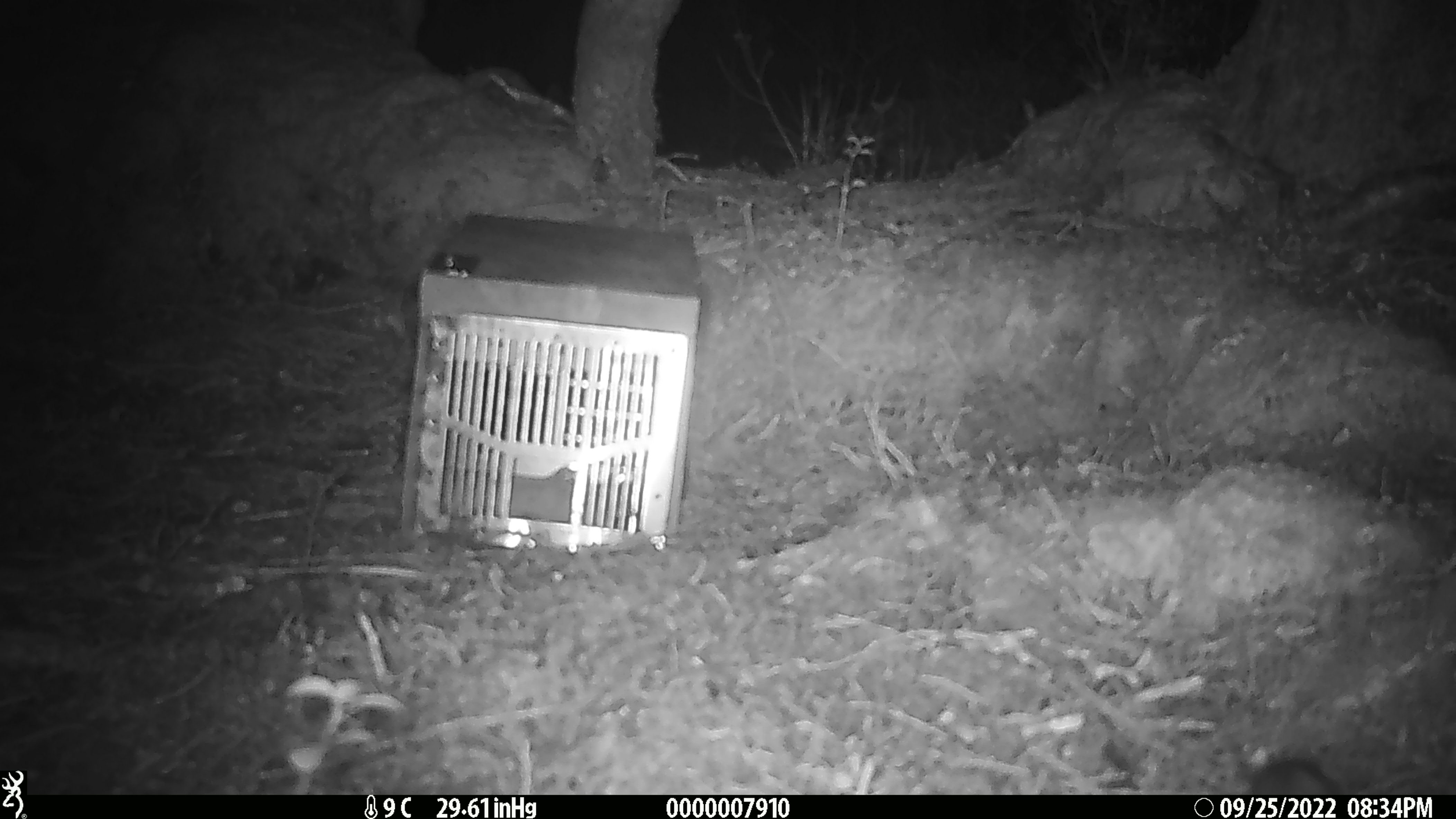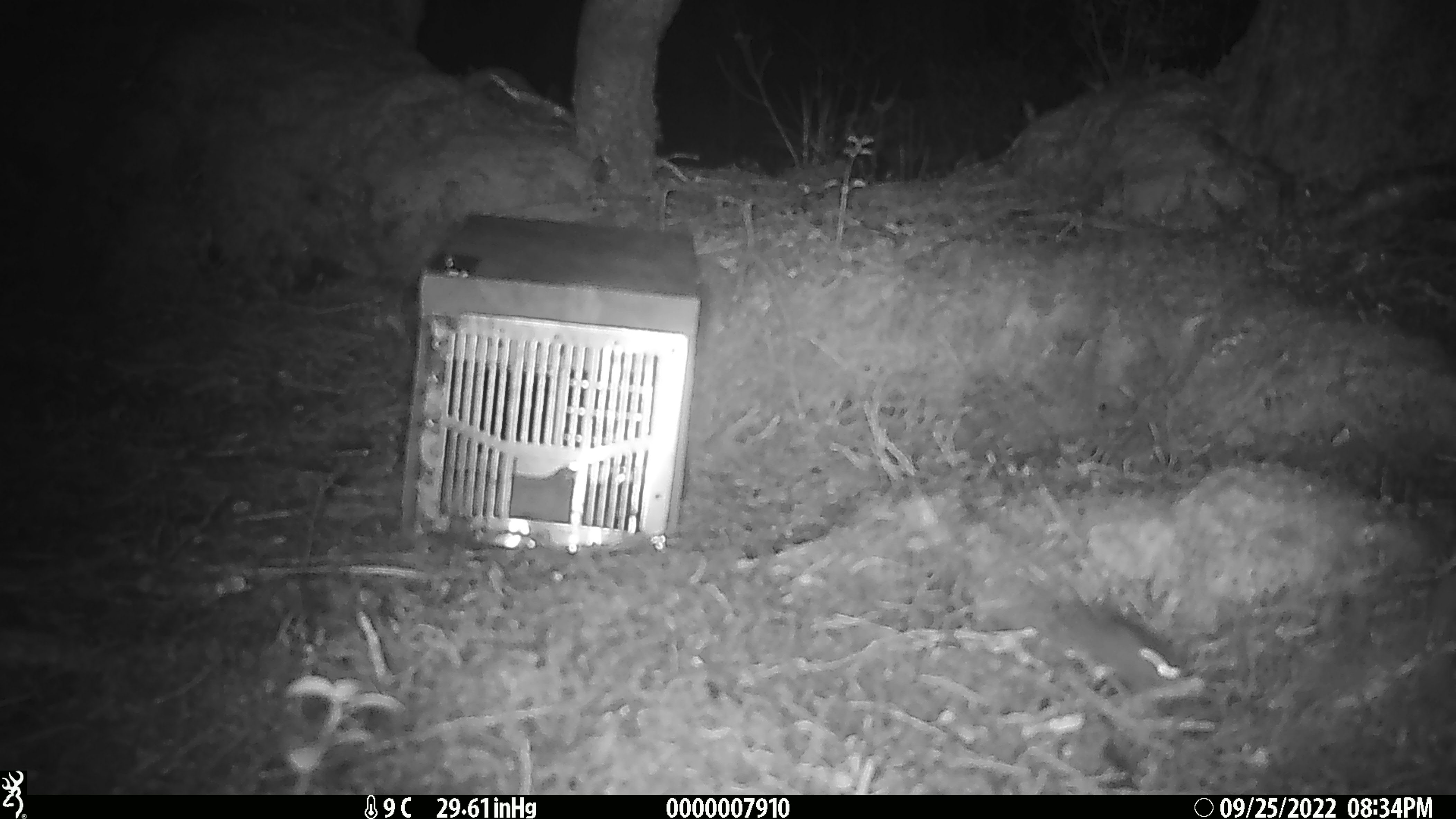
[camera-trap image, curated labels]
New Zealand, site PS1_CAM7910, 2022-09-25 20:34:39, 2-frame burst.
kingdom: Animalia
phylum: Chordata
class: Mammalia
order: Rodentia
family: Muridae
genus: Mus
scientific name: Mus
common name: mouse